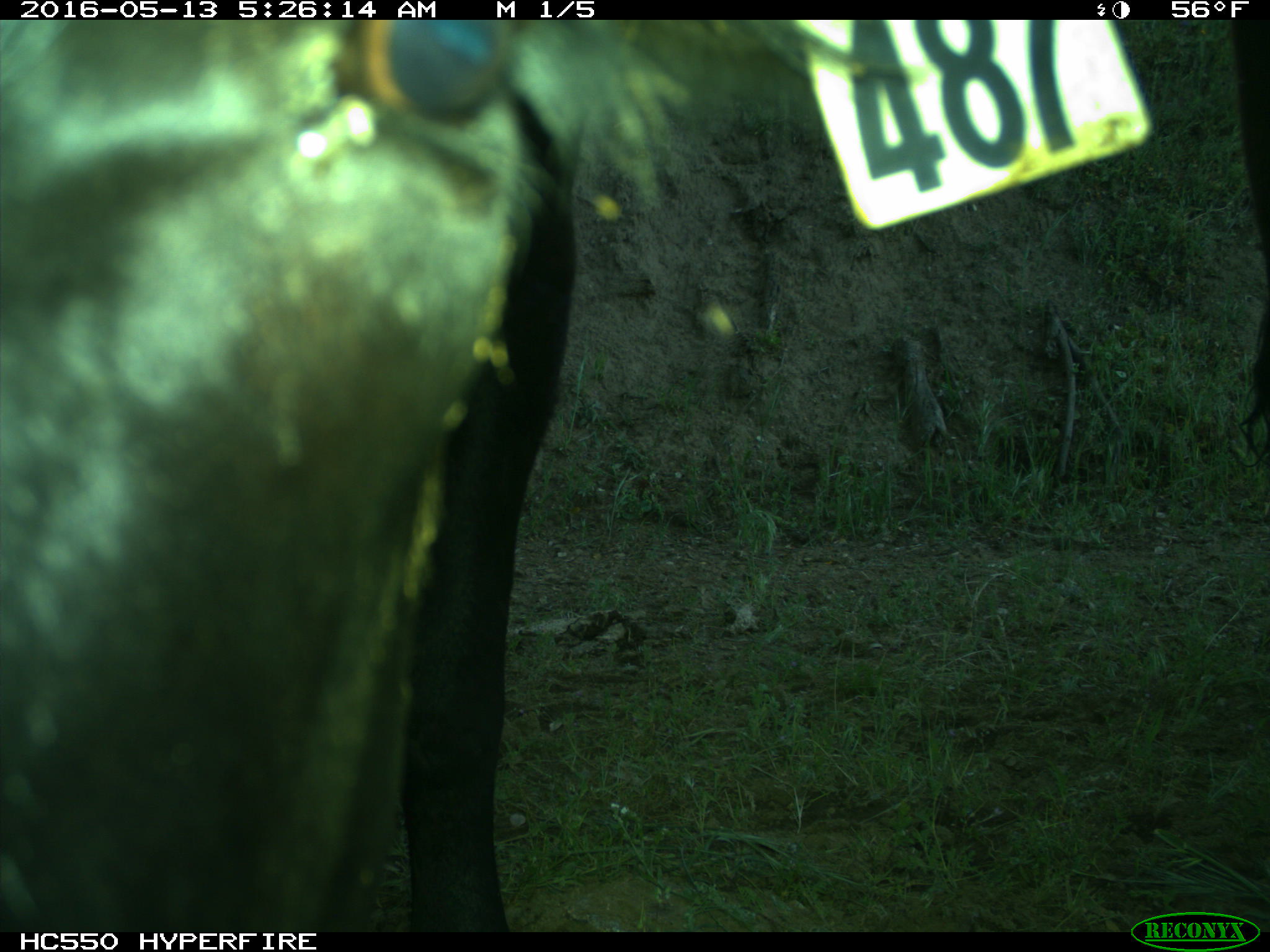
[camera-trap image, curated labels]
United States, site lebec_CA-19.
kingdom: Animalia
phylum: Chordata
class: Mammalia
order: Artiodactyla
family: Bovidae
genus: Bos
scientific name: Bos taurus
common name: domestic cow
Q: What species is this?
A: Bos taurus (domestic cow).